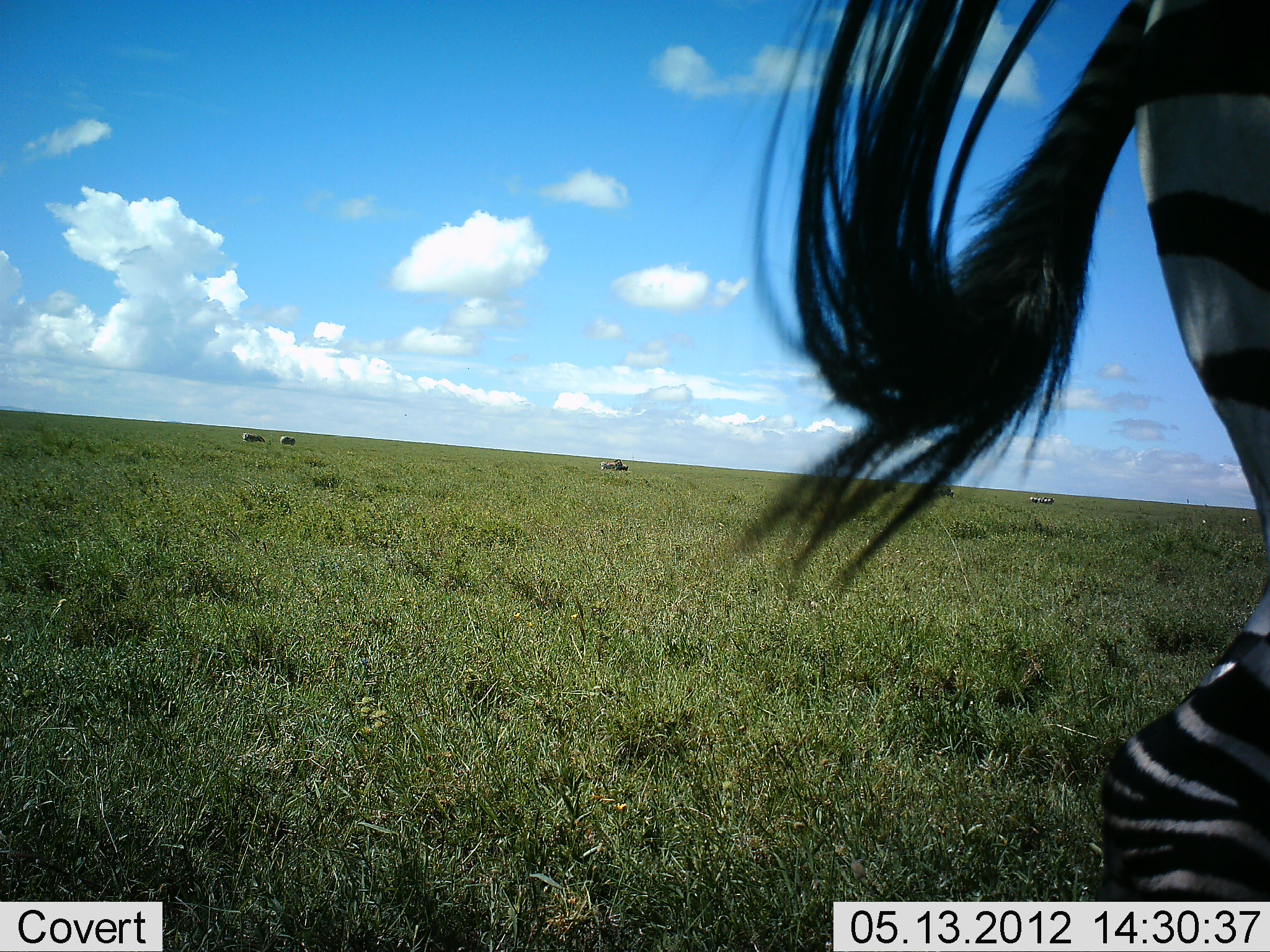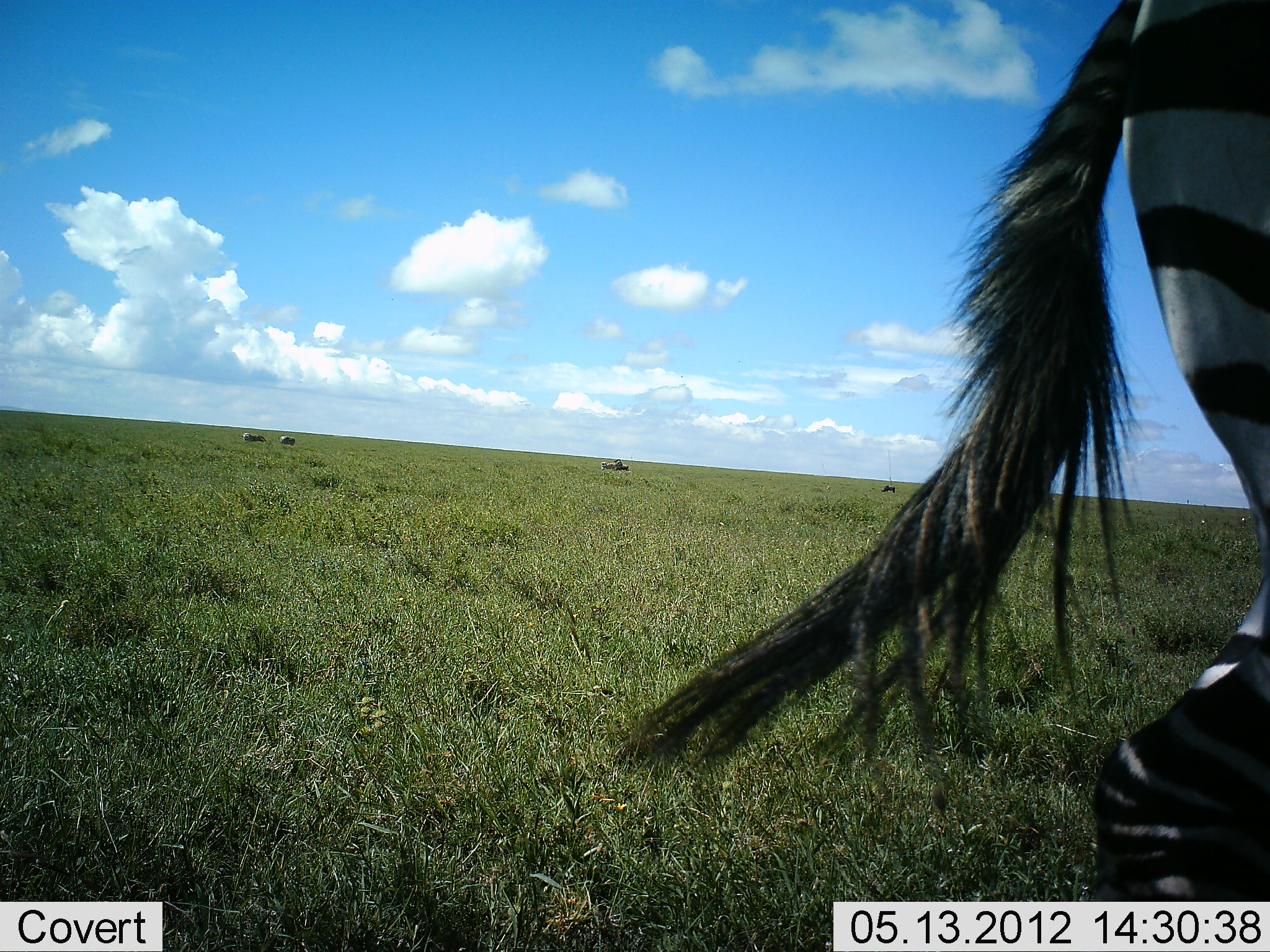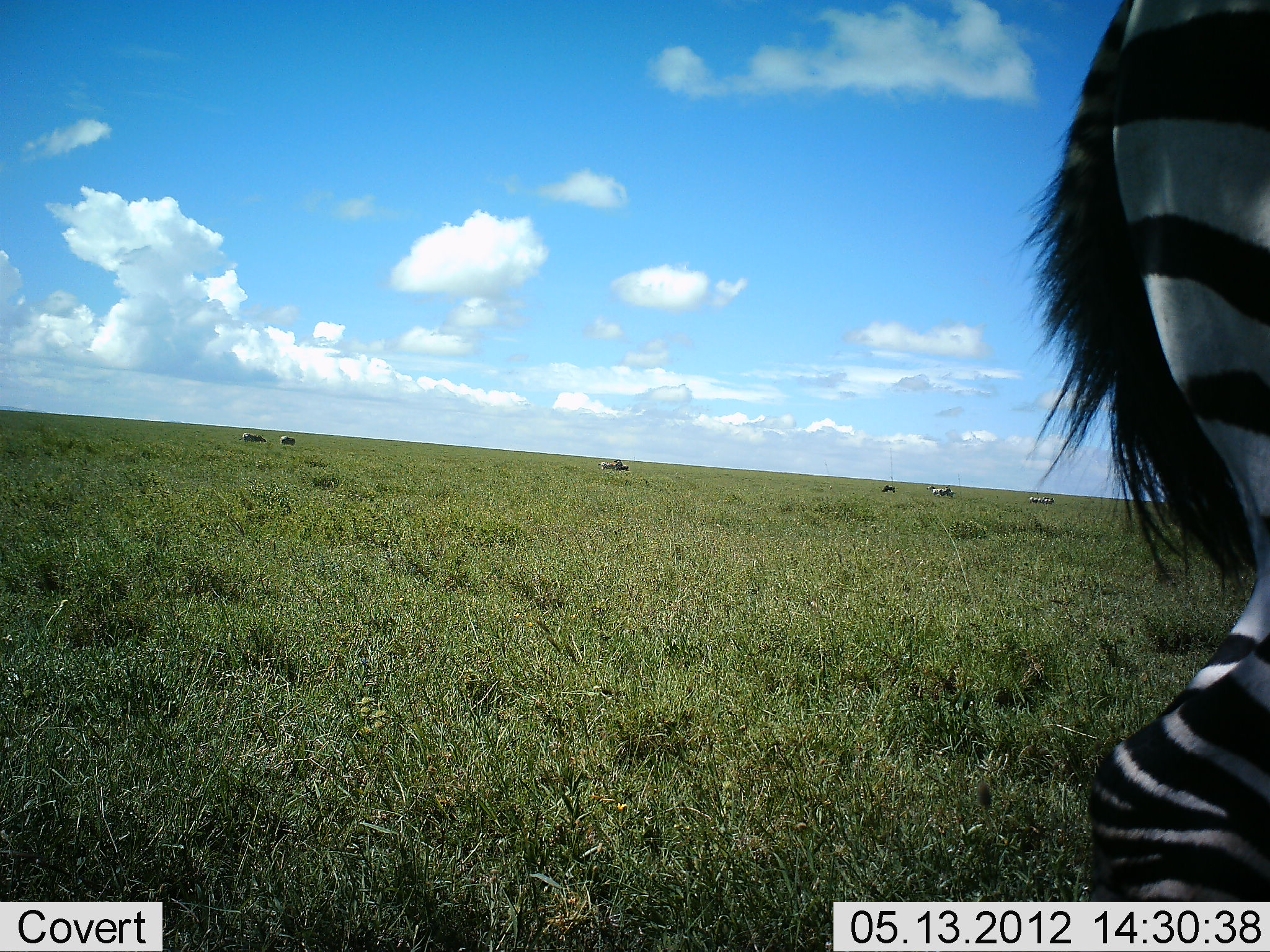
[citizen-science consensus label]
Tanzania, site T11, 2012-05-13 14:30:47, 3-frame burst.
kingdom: Animalia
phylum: Chordata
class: Mammalia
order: Perissodactyla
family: Equidae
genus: Equus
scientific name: Equus quagga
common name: plains zebra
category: zebra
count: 1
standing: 60%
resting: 0%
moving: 30%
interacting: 10%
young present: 0%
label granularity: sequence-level